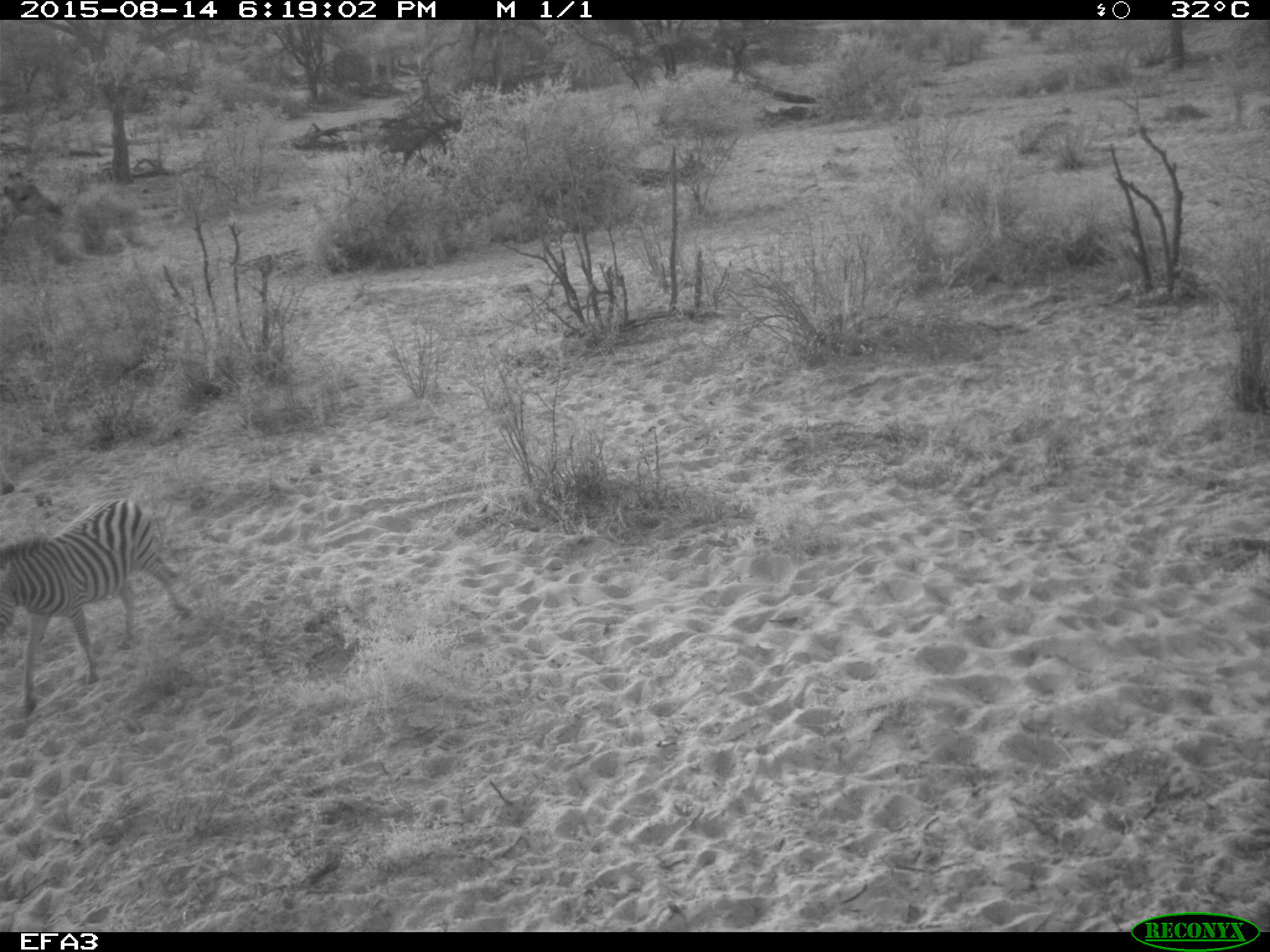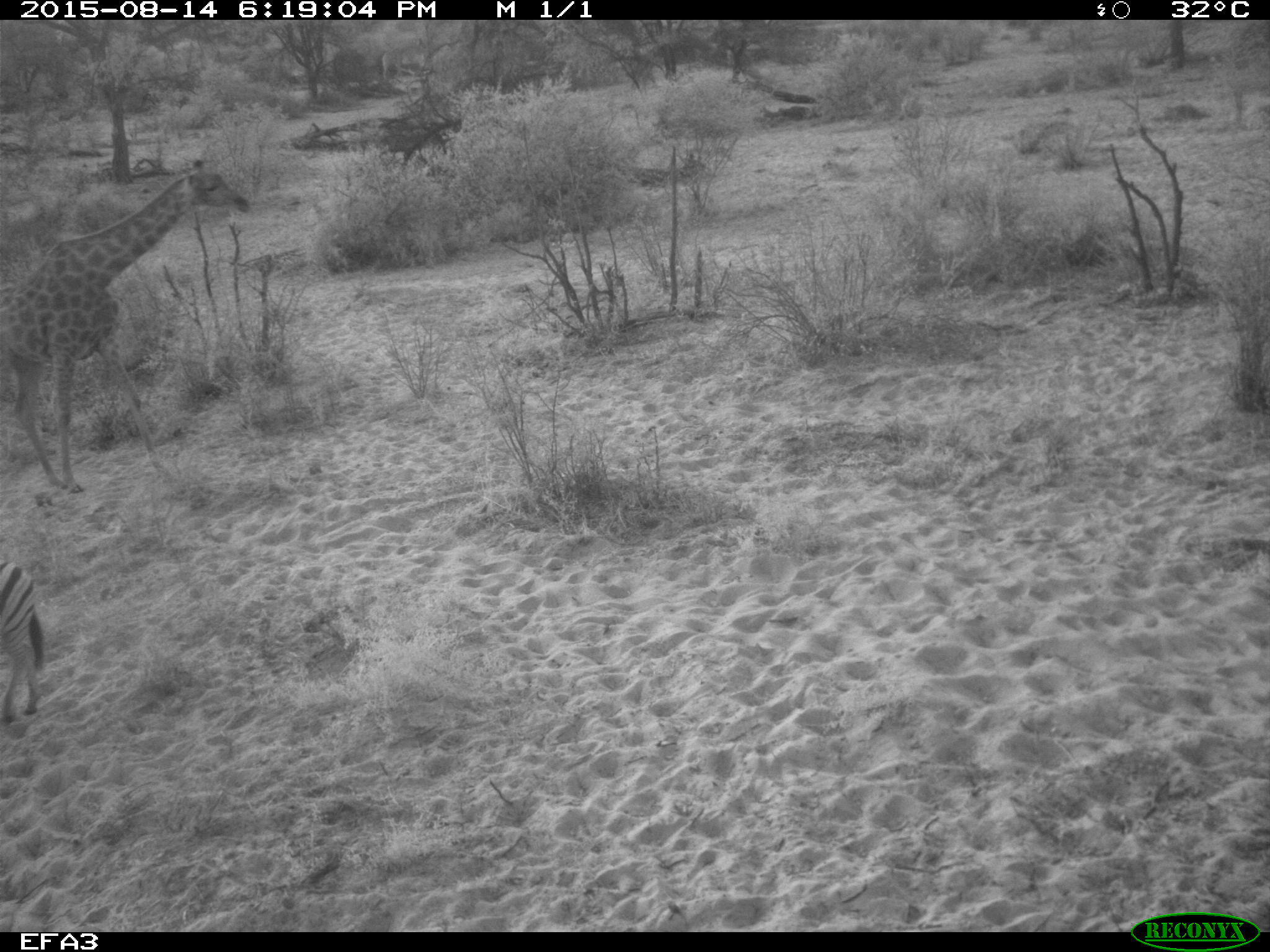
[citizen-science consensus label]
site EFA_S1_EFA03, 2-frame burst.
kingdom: Animalia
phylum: Chordata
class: Mammalia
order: Artiodactyla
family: Giraffidae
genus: Giraffa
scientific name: Giraffa camelopardalis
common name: giraffe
Giraffe (Giraffa camelopardalis), count 1. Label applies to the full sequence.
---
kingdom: Animalia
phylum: Chordata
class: Mammalia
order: Perissodactyla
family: Equidae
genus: Equus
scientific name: Equus quagga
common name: plains zebra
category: zebraplains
Zebraplains (plains zebra) (Equus quagga), count 1. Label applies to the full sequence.